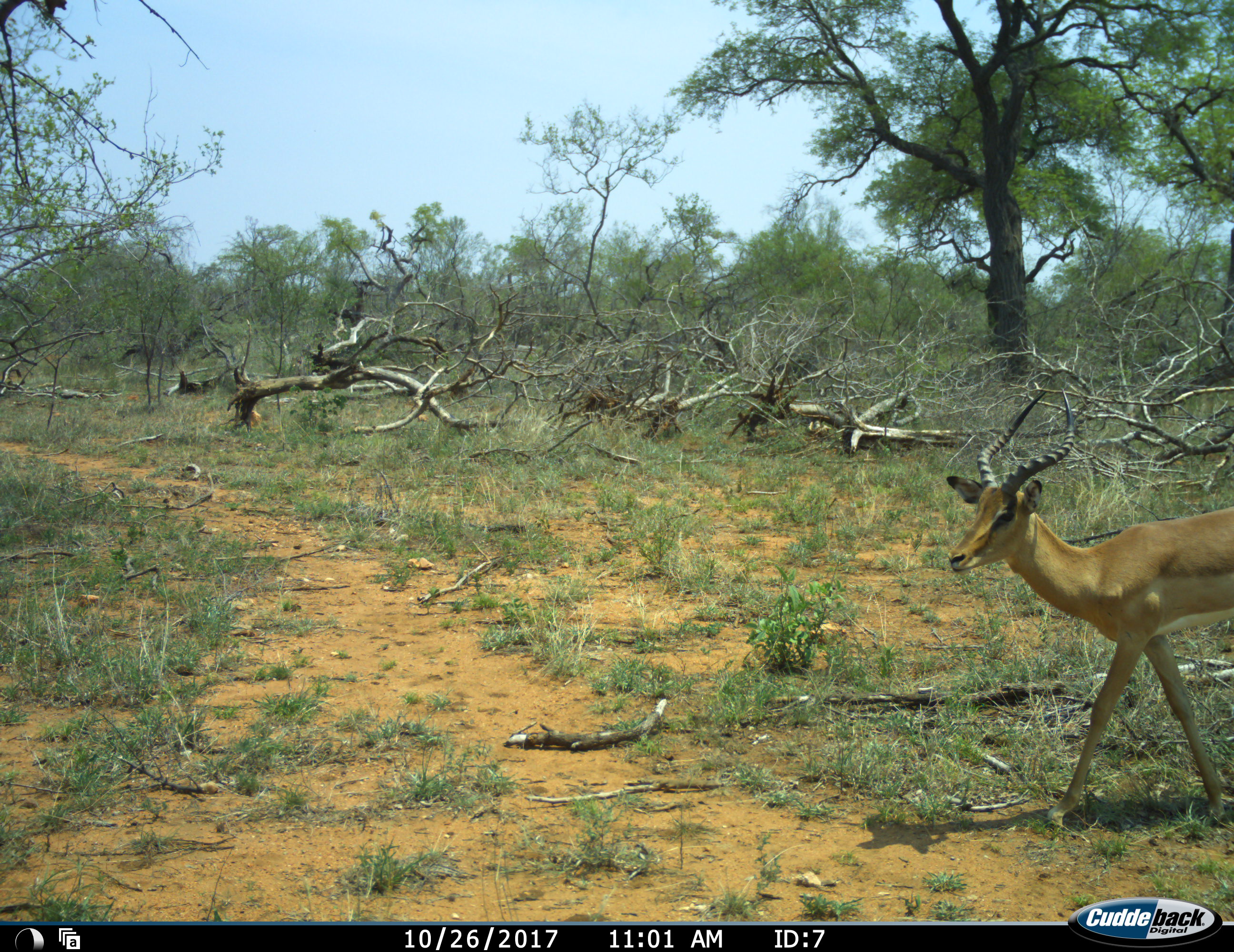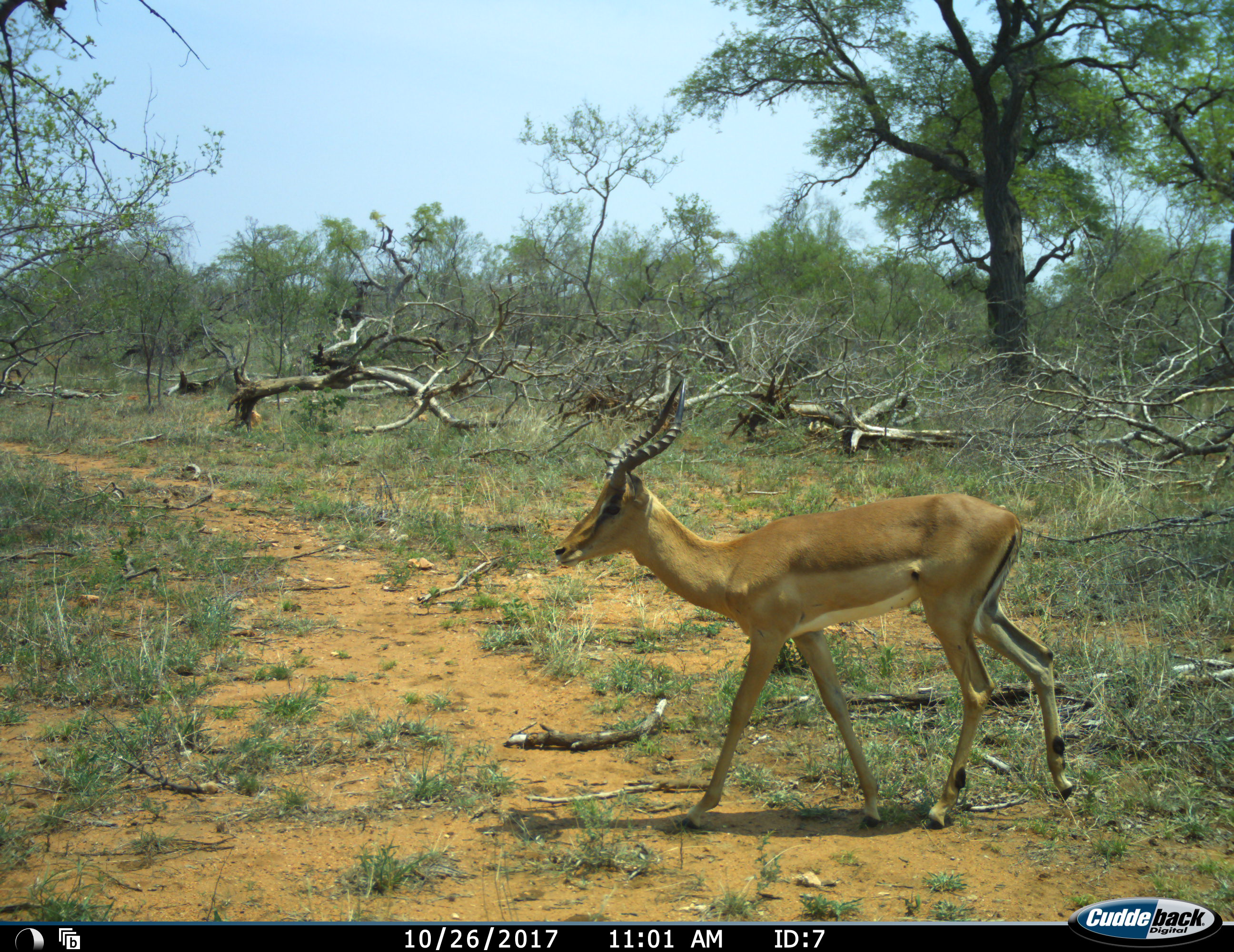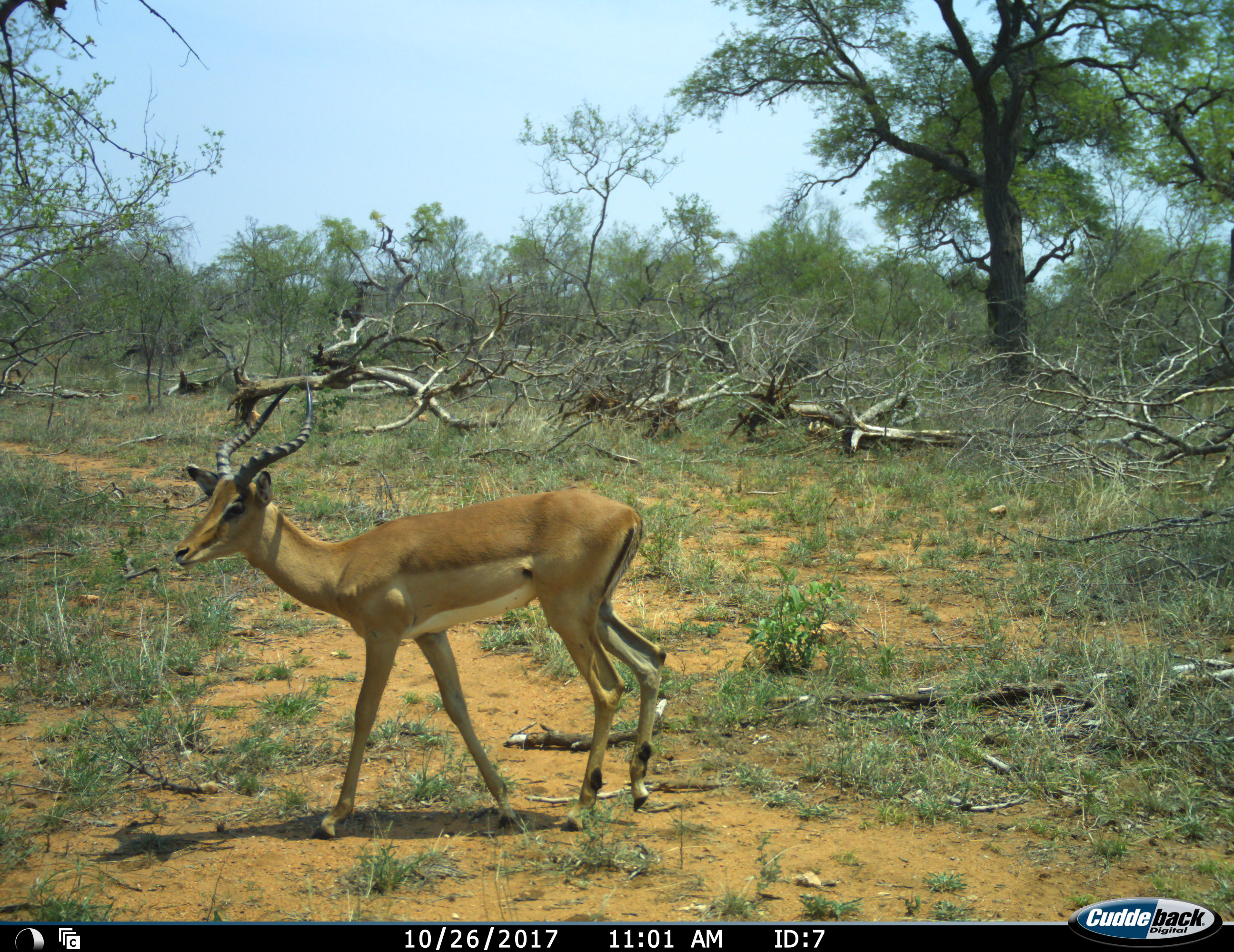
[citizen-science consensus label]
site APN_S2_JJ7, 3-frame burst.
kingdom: Animalia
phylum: Chordata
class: Mammalia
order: Artiodactyla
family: Bovidae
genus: Aepyceros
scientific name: Aepyceros melampus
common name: impala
Impala (Aepyceros melampus), count 1. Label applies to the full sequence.